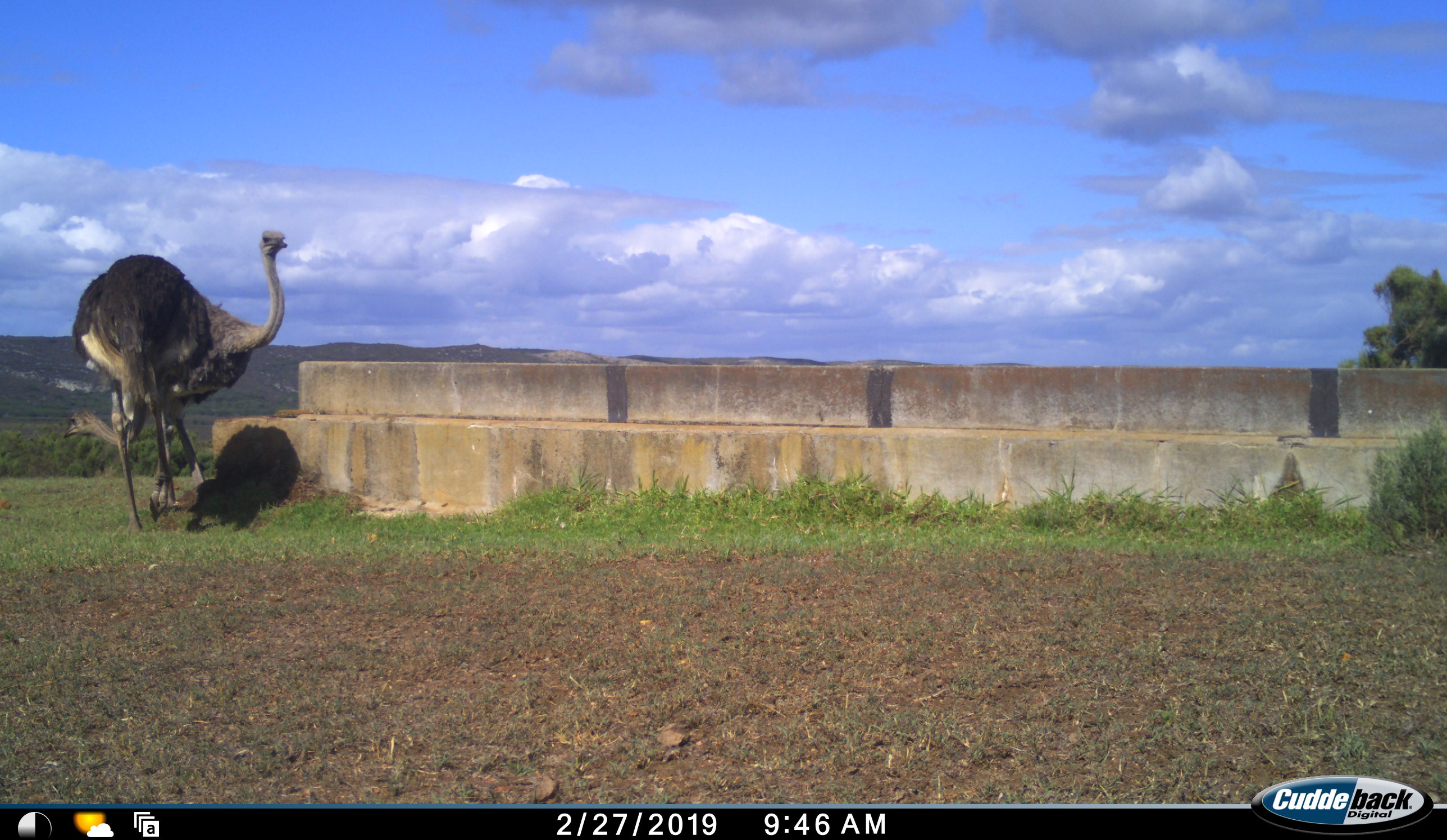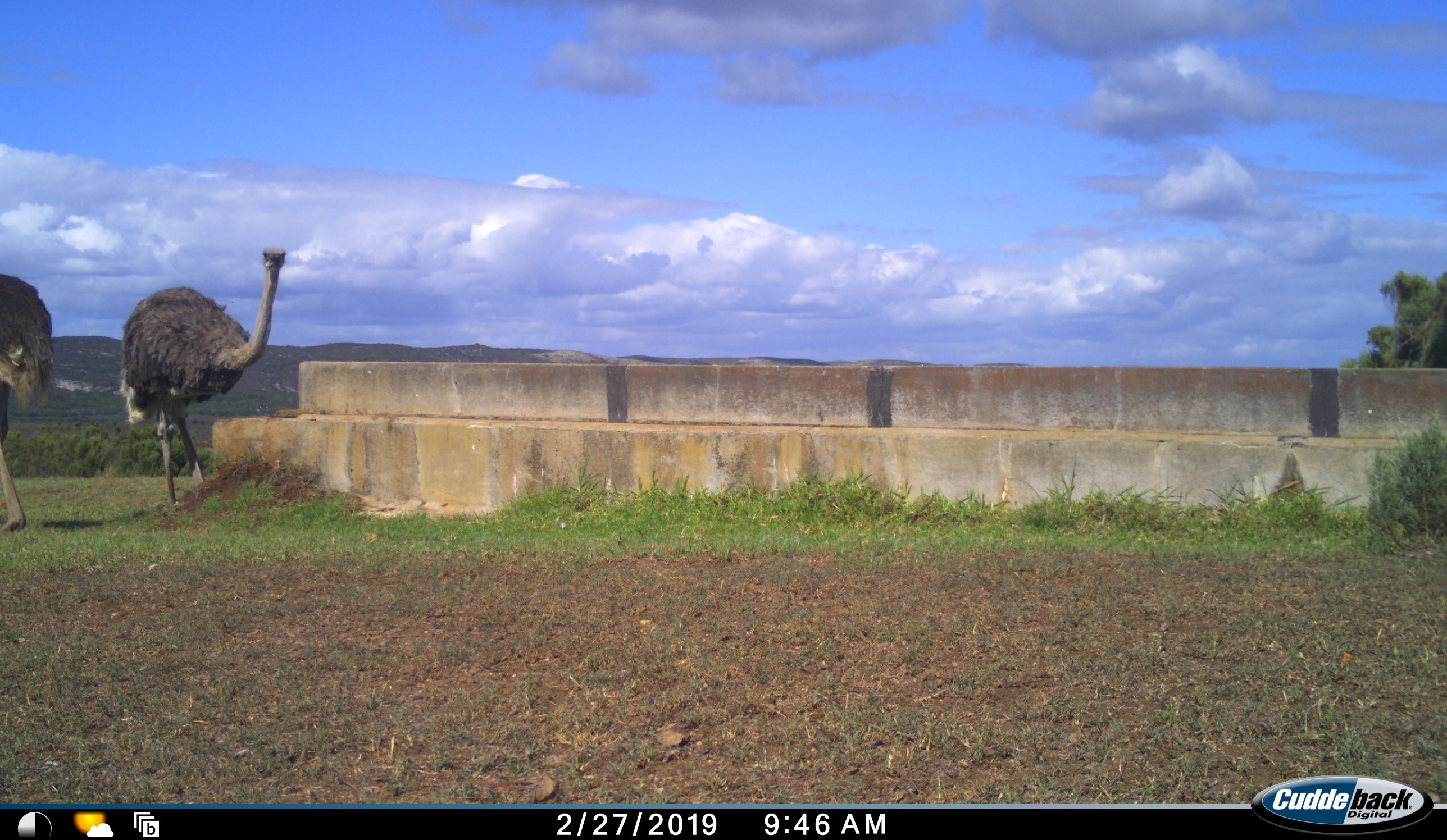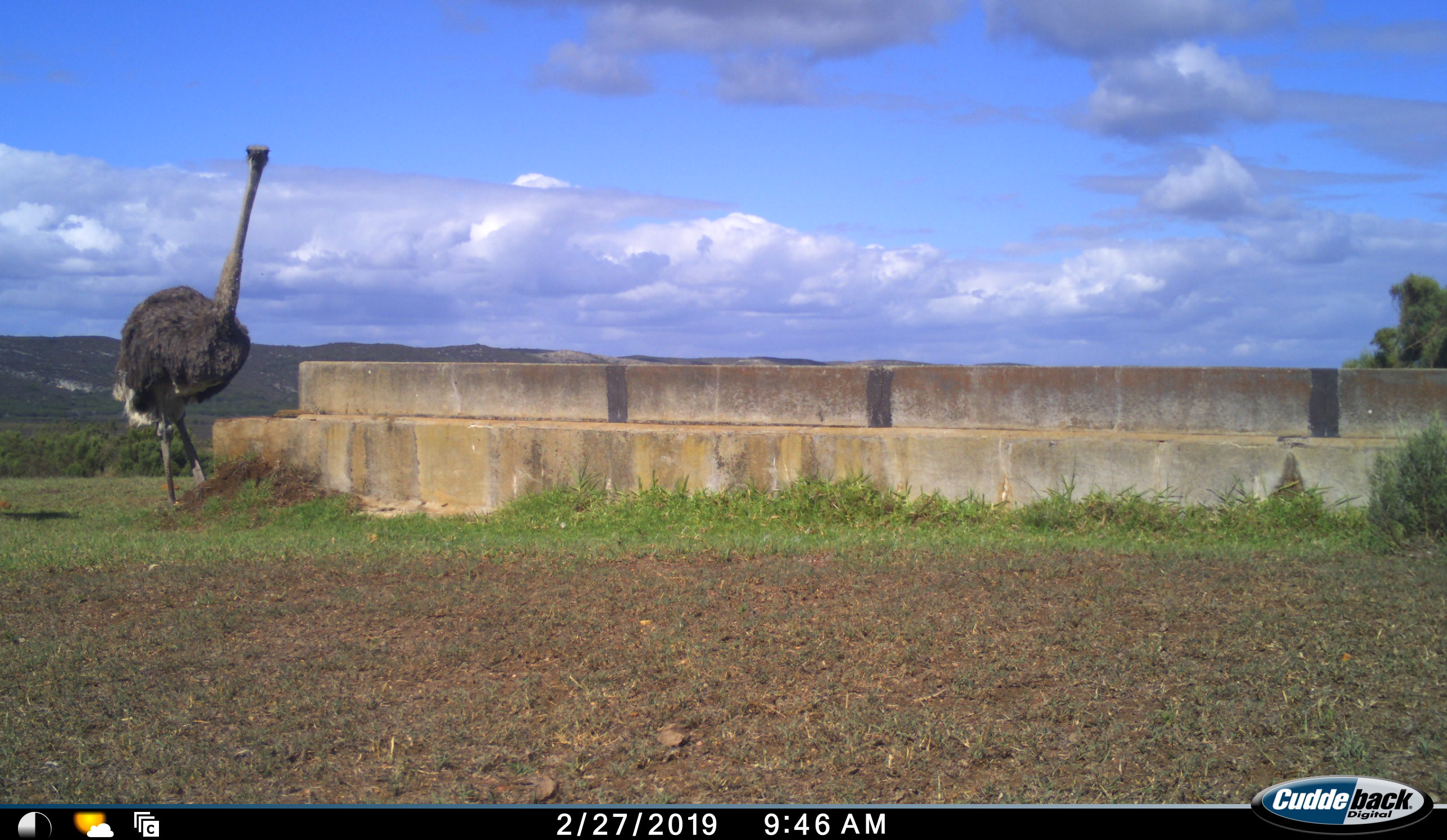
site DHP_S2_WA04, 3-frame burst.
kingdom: Animalia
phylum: Chordata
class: Aves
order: Struthioniformes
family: Struthionidae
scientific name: Struthionidae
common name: ostrich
Ostrich (Struthionidae), count 2. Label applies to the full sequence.